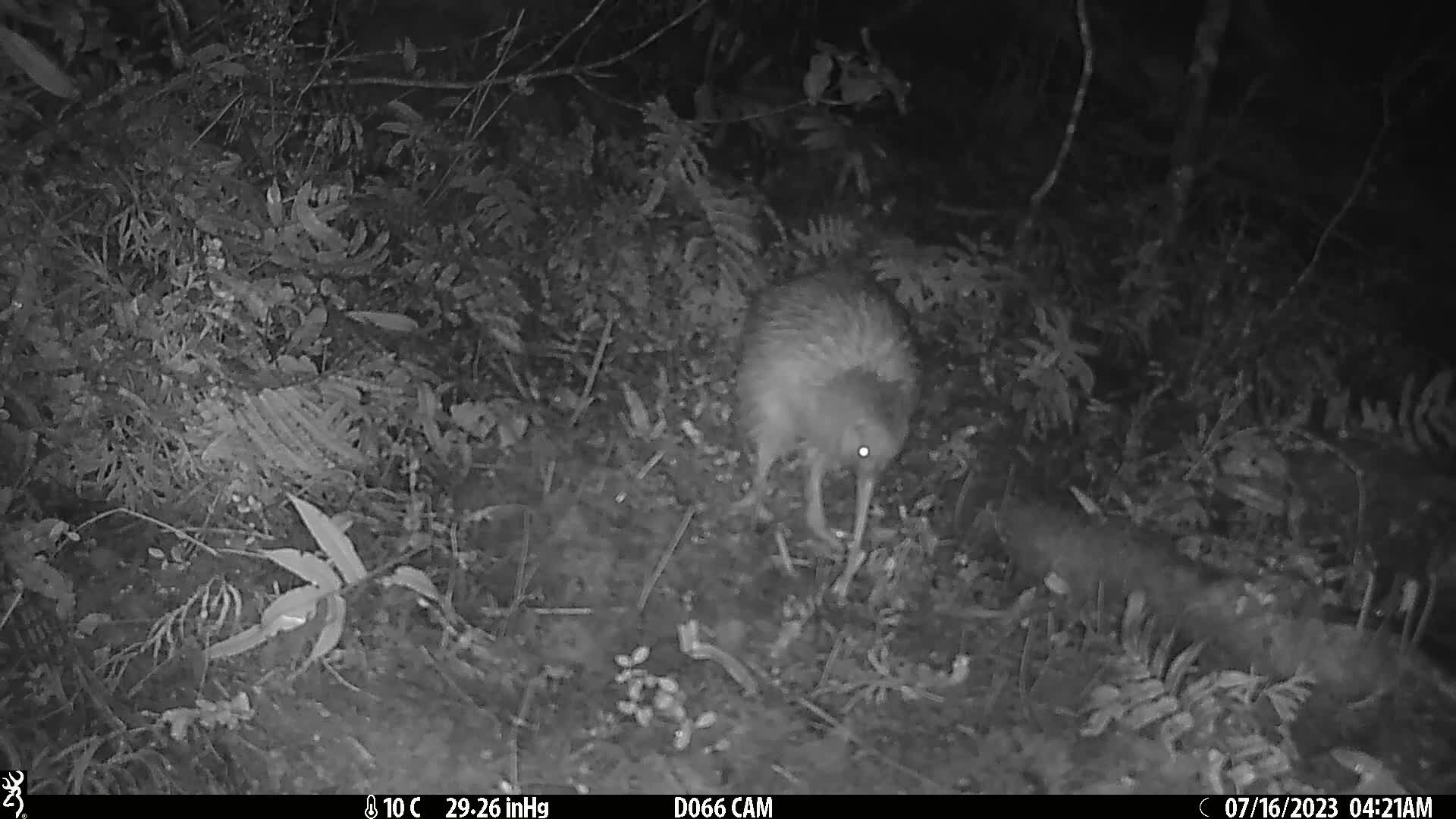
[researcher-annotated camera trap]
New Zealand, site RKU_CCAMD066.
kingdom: Animalia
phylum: Chordata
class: Aves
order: Apterygiformes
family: Apterygidae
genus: Apteryx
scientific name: Apteryx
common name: kiwi